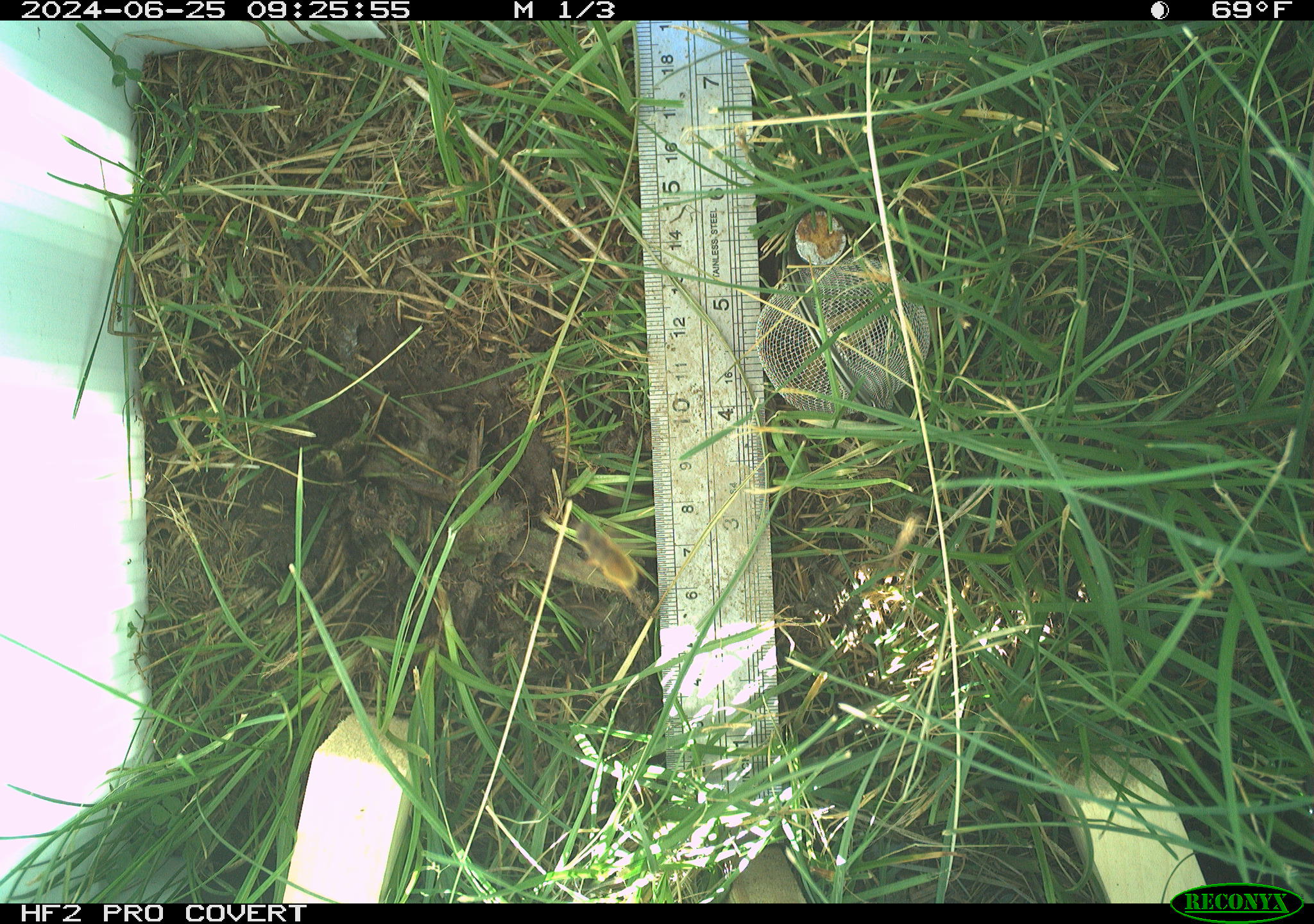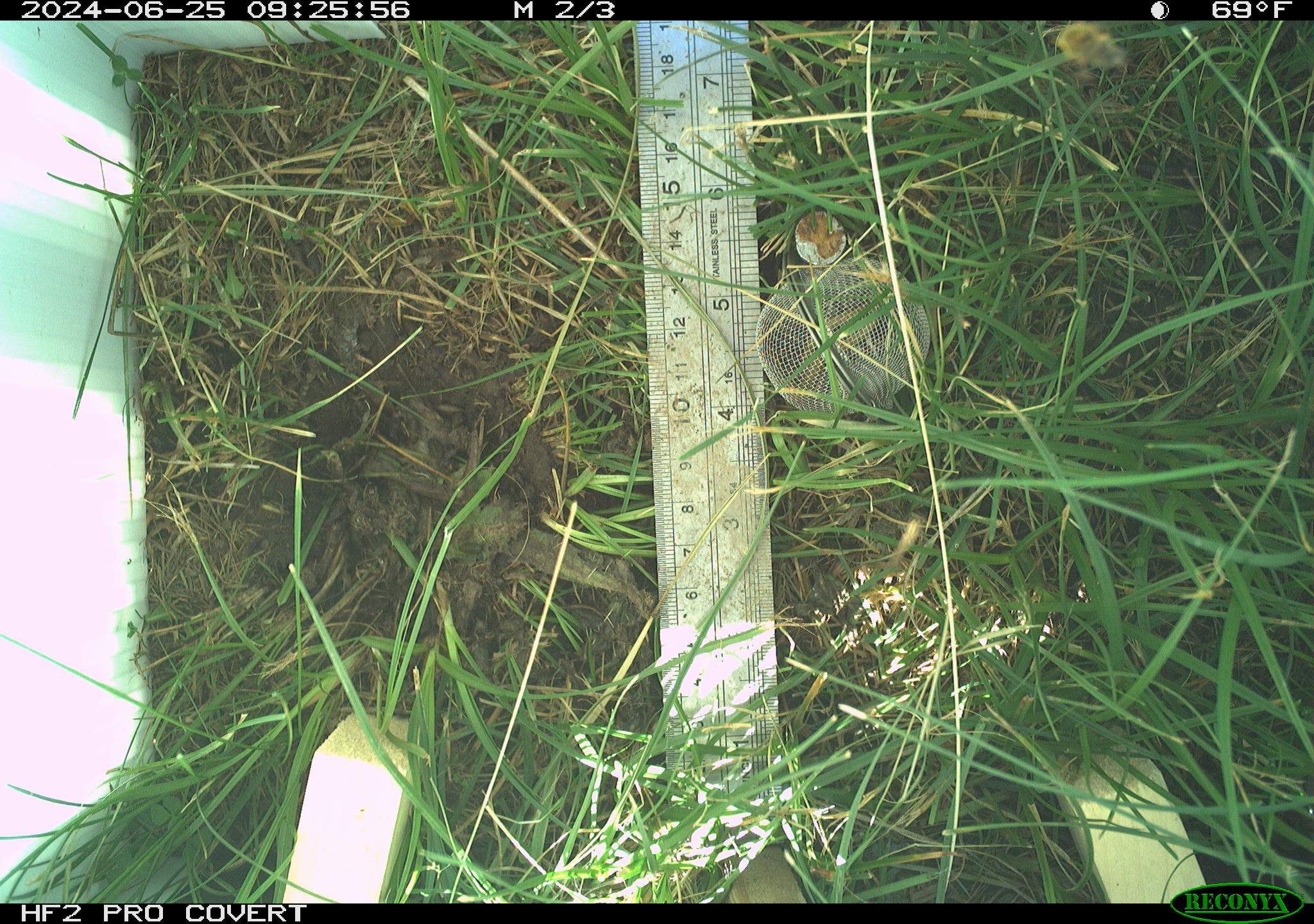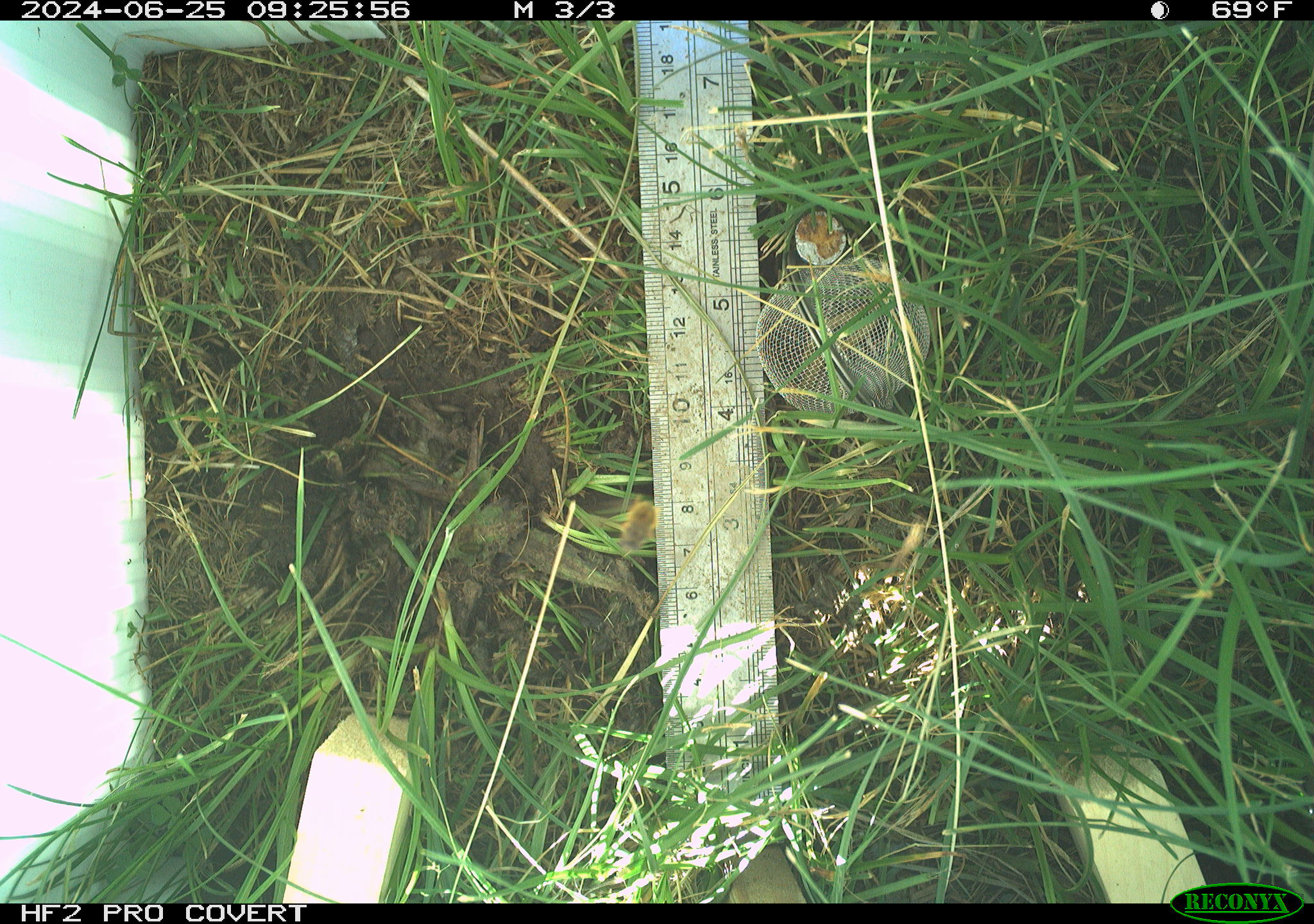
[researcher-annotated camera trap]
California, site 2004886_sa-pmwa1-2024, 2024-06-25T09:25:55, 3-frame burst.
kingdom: Animalia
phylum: Arthropoda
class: Insecta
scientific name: Insecta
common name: insect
Insect (Insecta).